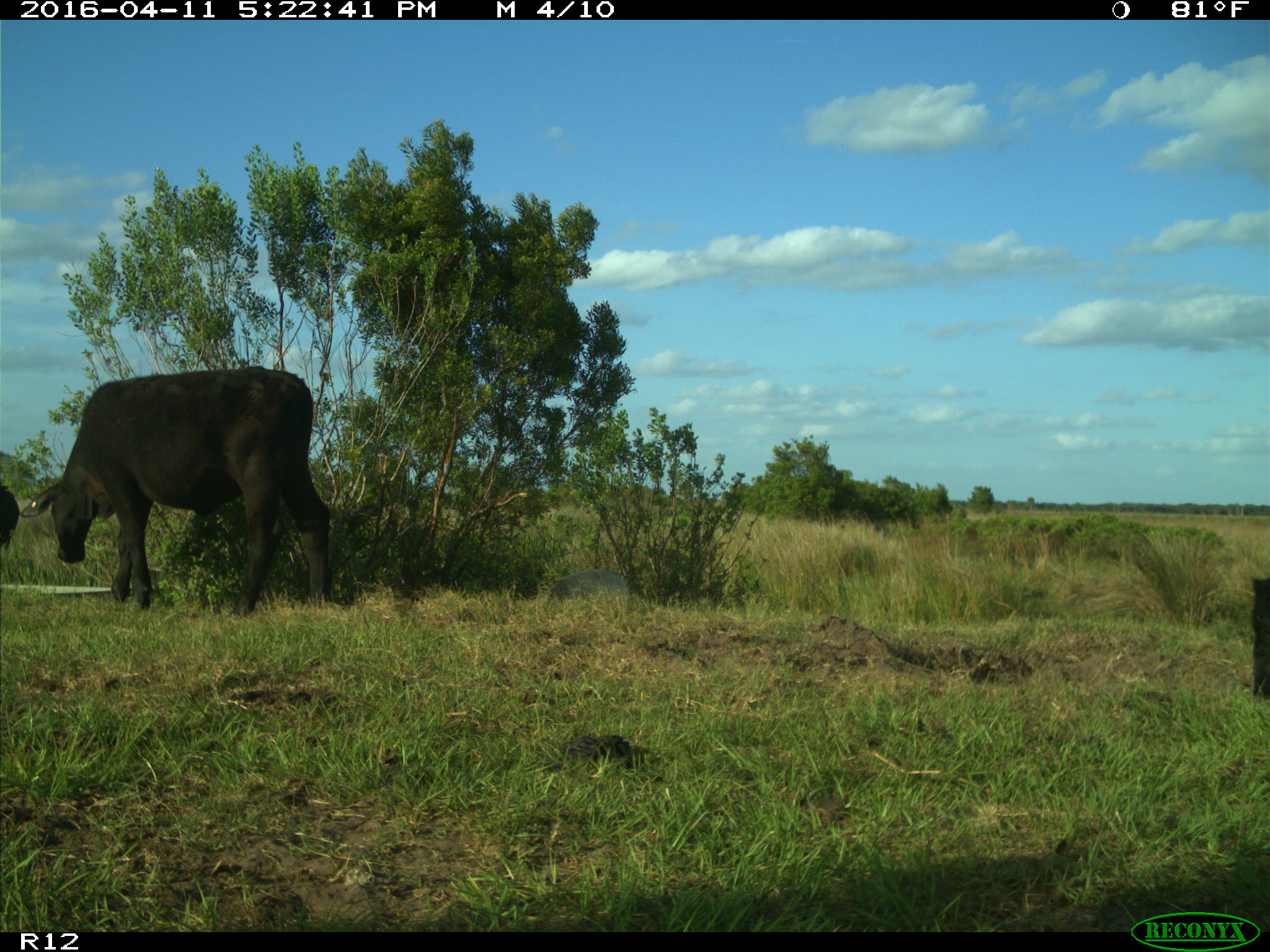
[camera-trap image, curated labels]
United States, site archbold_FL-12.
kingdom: Animalia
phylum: Chordata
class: Mammalia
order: Artiodactyla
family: Bovidae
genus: Bos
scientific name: Bos taurus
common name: domestic cow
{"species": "Bos taurus (domestic cow)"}